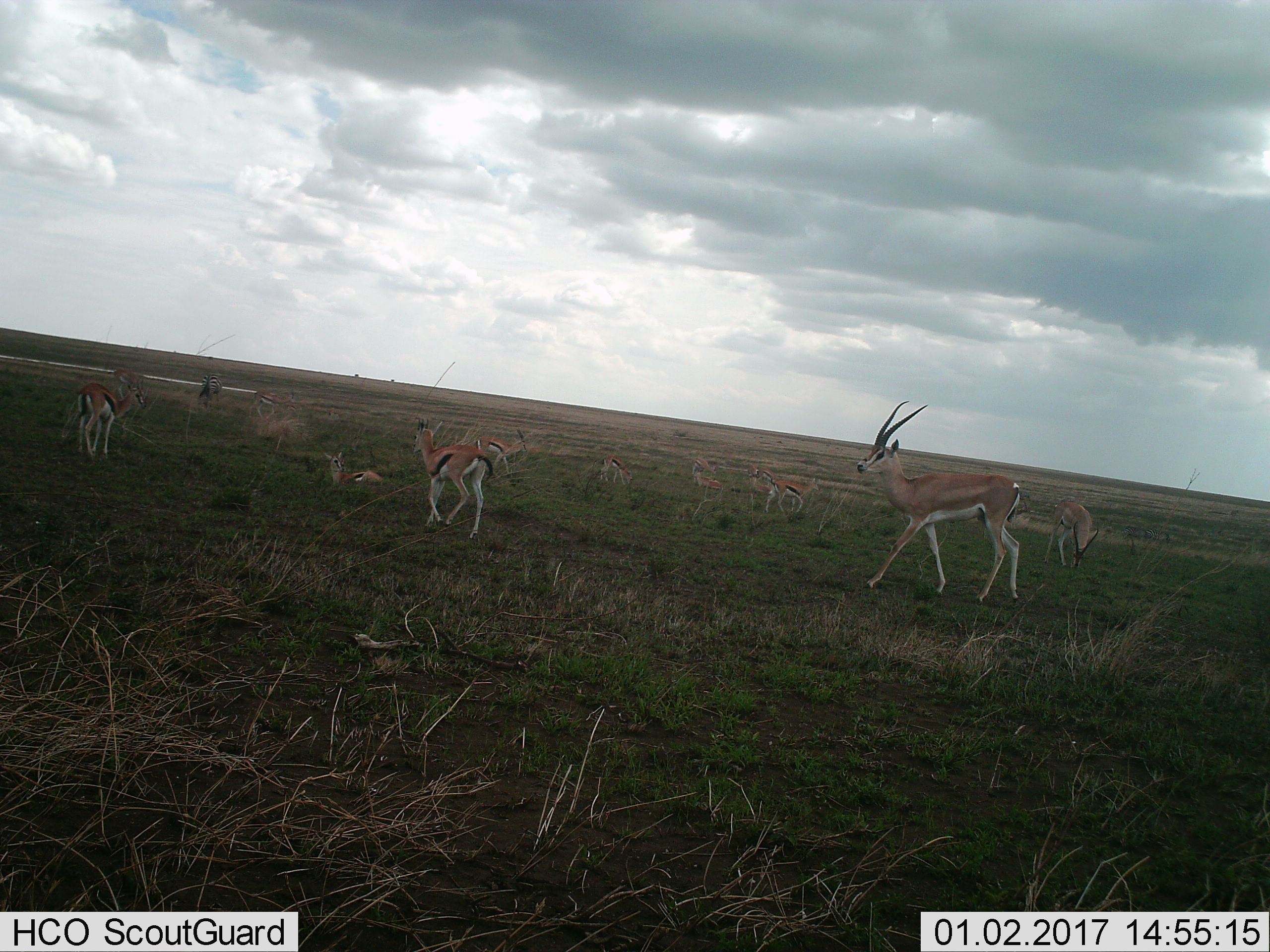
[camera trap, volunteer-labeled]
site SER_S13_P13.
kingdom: Animalia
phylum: Chordata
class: Mammalia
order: Artiodactyla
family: Bovidae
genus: Eudorcas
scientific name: Eudorcas thomsonii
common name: thomson's gazelle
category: gazellethomsons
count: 11-50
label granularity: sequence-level